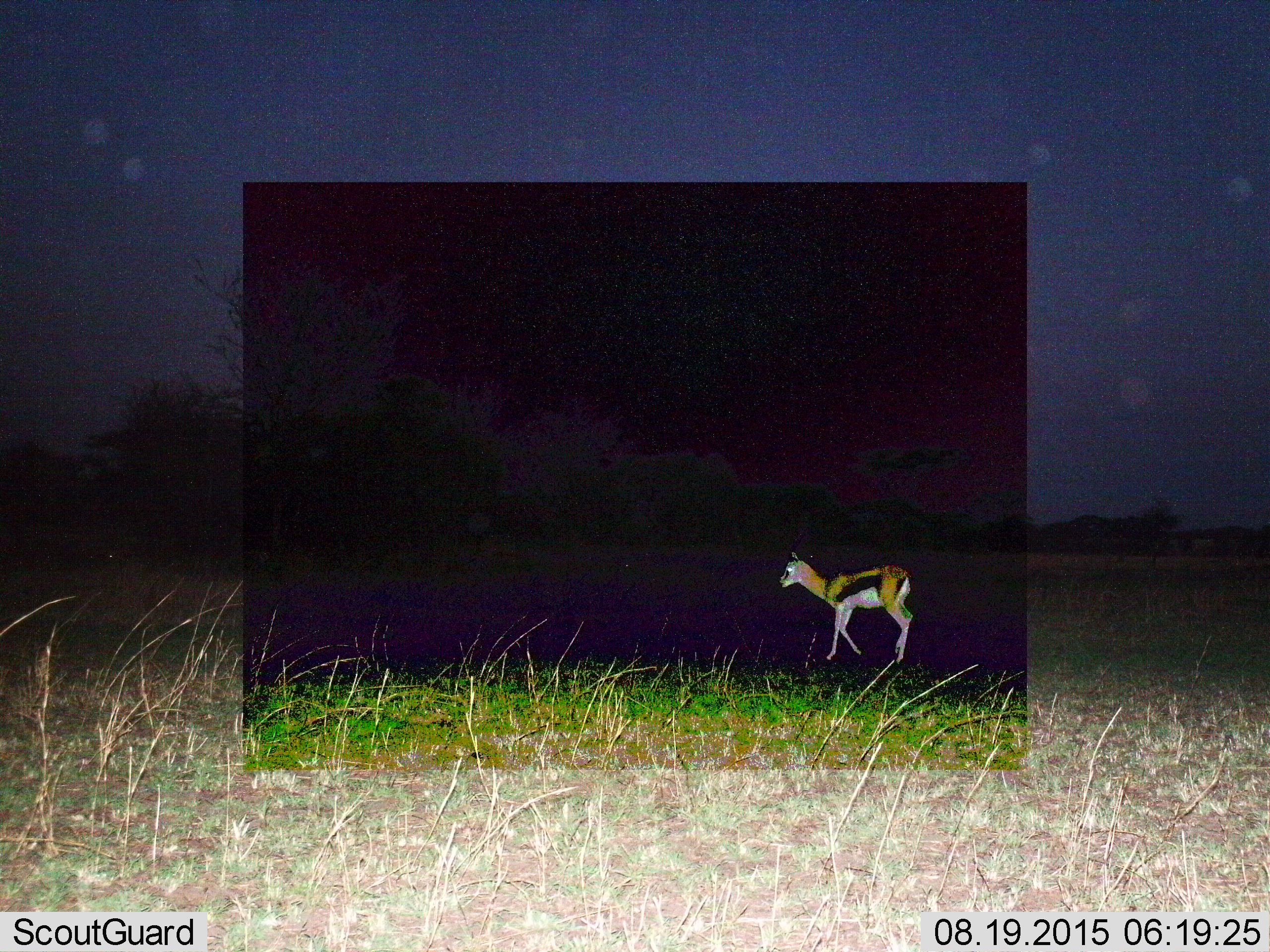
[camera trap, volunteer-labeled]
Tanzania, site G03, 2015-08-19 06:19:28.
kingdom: Animalia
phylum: Chordata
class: Mammalia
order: Artiodactyla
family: Bovidae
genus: Eudorcas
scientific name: Eudorcas thomsonii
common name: thomson's gazelle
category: gazellethomsons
Gazellethomsons (thomson's gazelle) (Eudorcas thomsonii), count 1. Behavior (volunteer vote fractions): standing 12%, resting 0%, moving 88%, interacting 0%. Young present (vote fraction): 19%. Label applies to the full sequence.